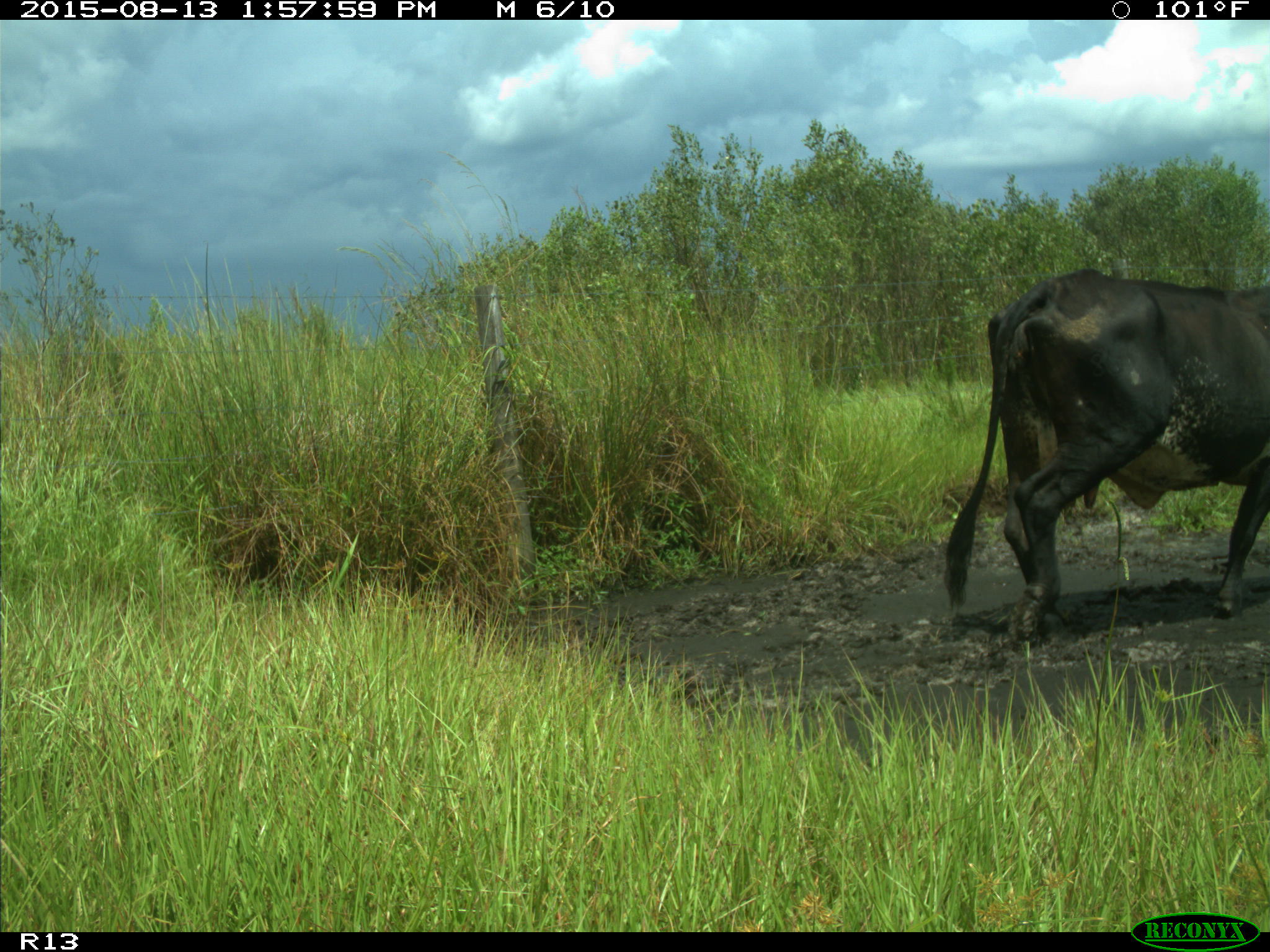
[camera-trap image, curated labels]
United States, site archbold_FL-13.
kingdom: Animalia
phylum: Chordata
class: Mammalia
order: Artiodactyla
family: Bovidae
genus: Bos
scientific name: Bos taurus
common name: domestic cow